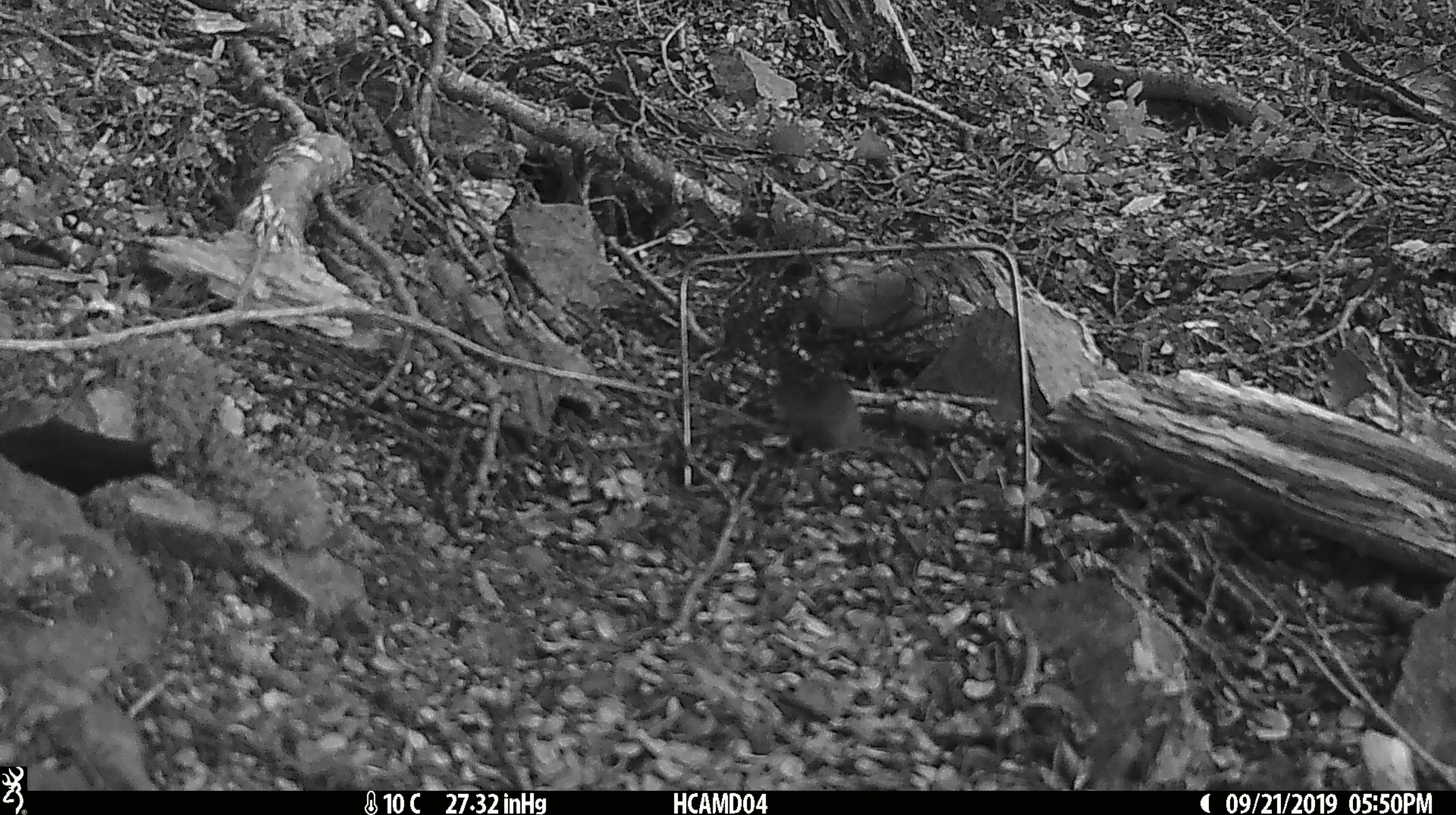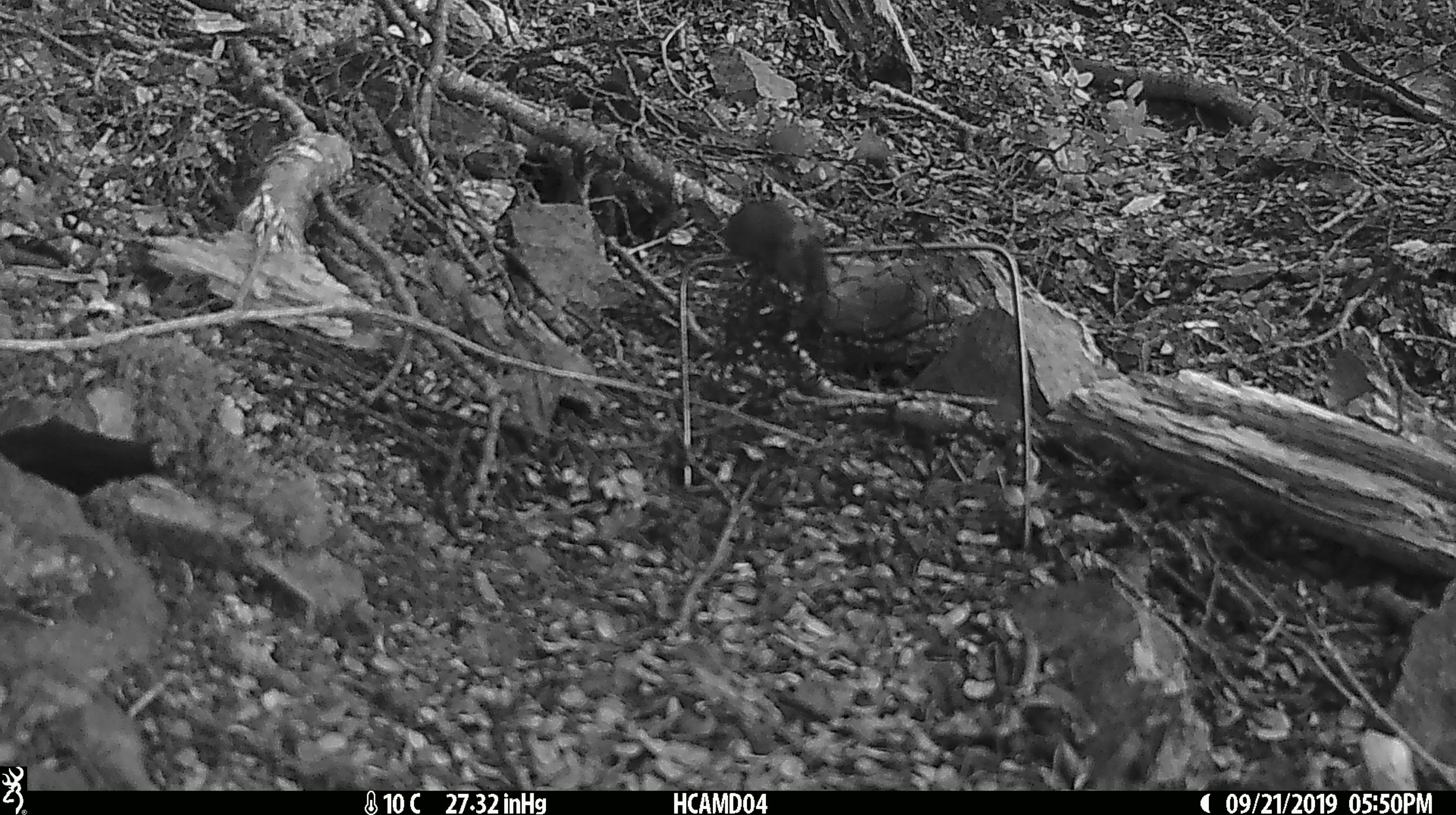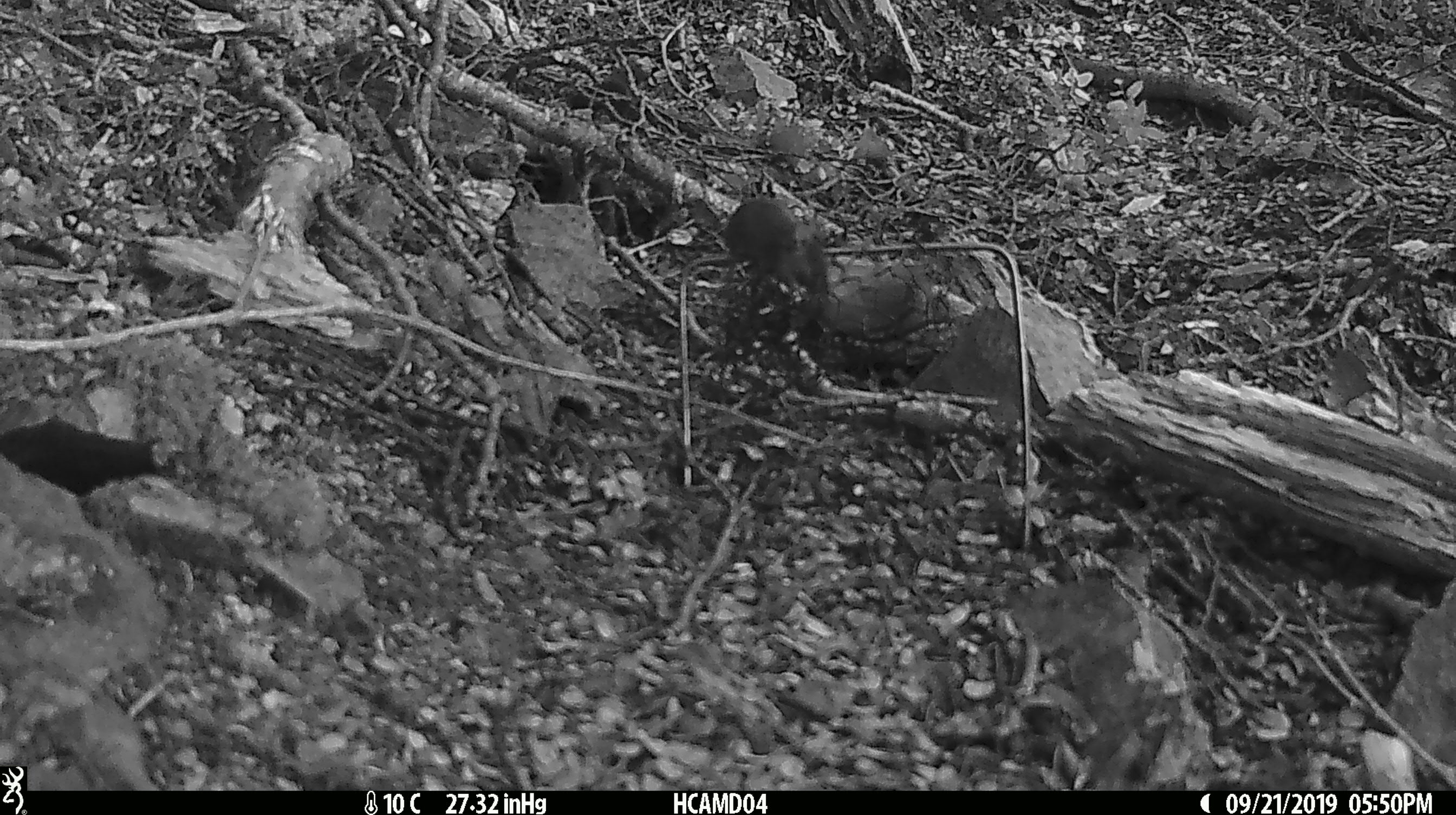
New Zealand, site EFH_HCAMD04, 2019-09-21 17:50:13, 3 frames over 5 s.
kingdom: Animalia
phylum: Chordata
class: Mammalia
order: Rodentia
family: Muridae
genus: Mus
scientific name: Mus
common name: mouse